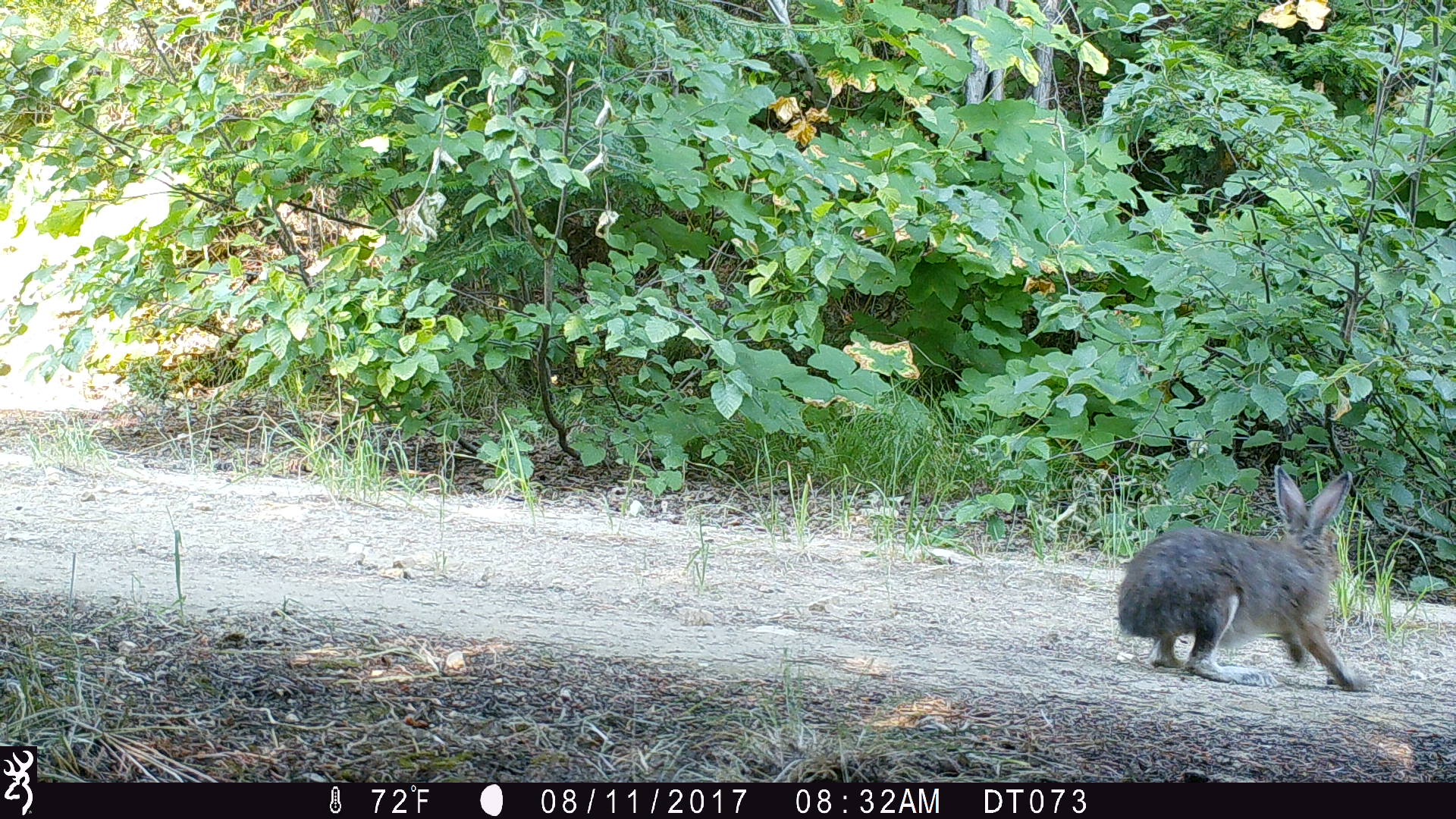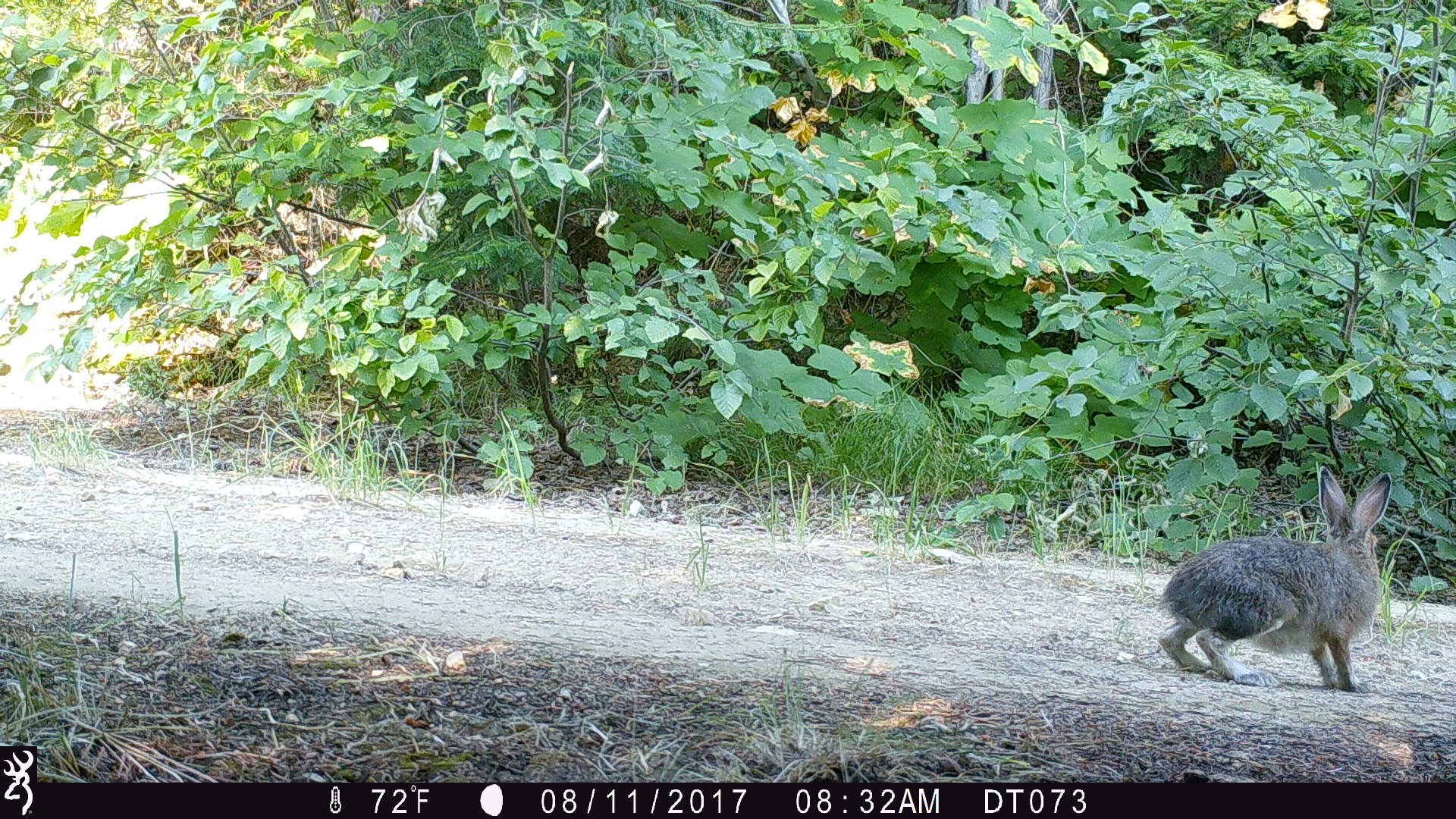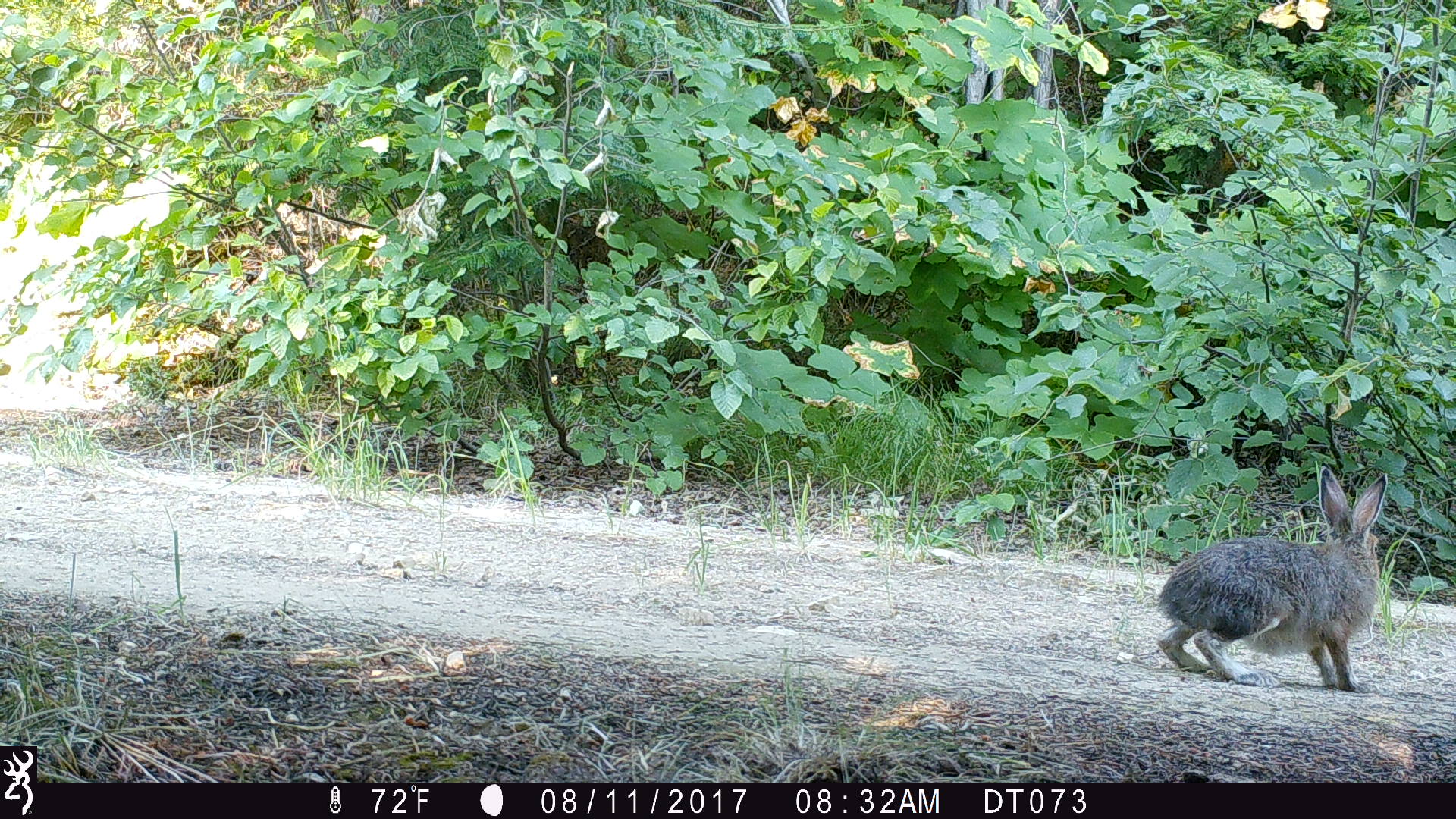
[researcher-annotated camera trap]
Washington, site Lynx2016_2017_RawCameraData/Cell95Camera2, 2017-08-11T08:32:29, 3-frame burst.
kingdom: Animalia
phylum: Chordata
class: Mammalia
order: Lagomorpha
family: Leporidae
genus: Lepus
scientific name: Lepus americanus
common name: snowshoe hare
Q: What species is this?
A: Lepus americanus (snowshoe hare).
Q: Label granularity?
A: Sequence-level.